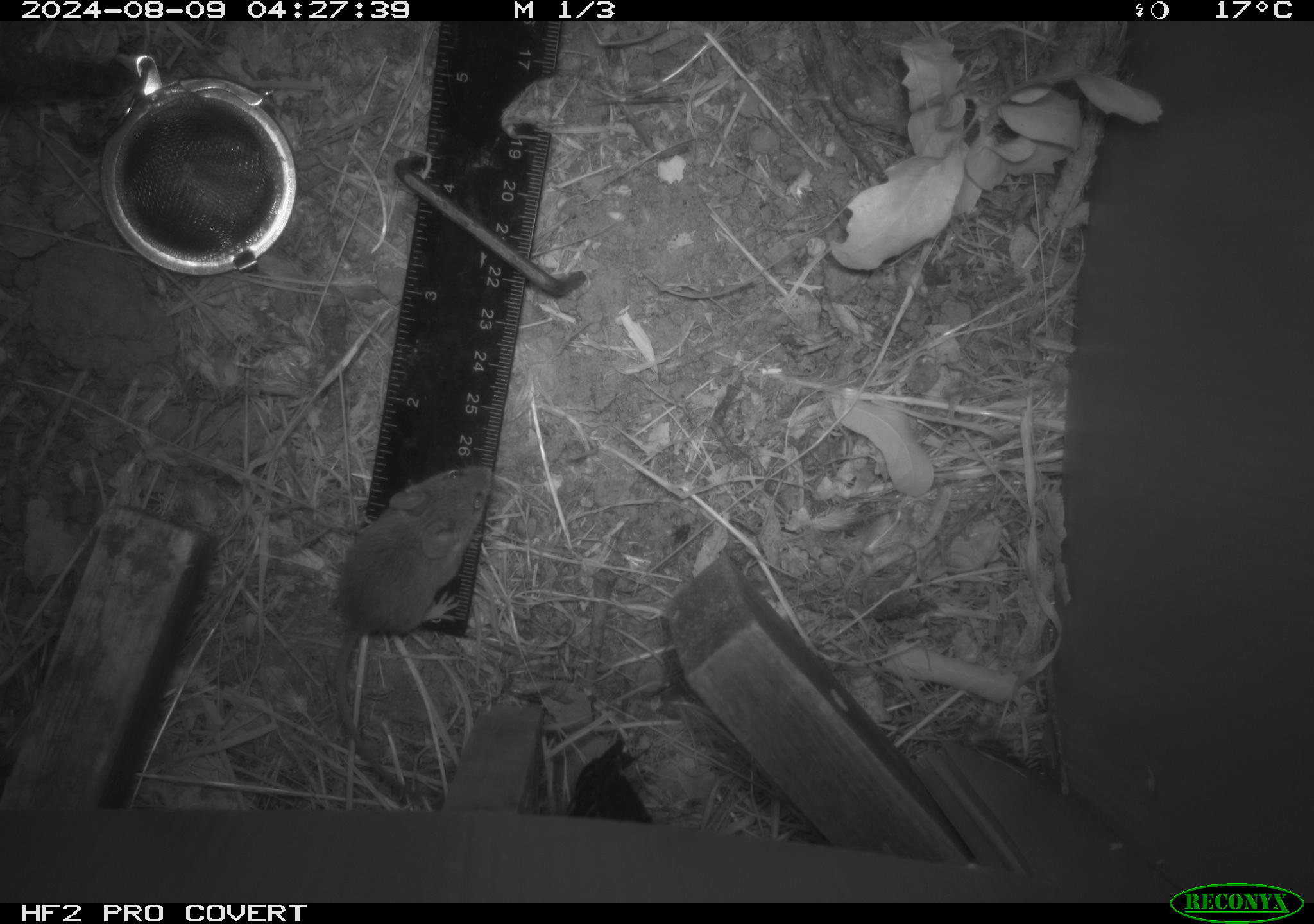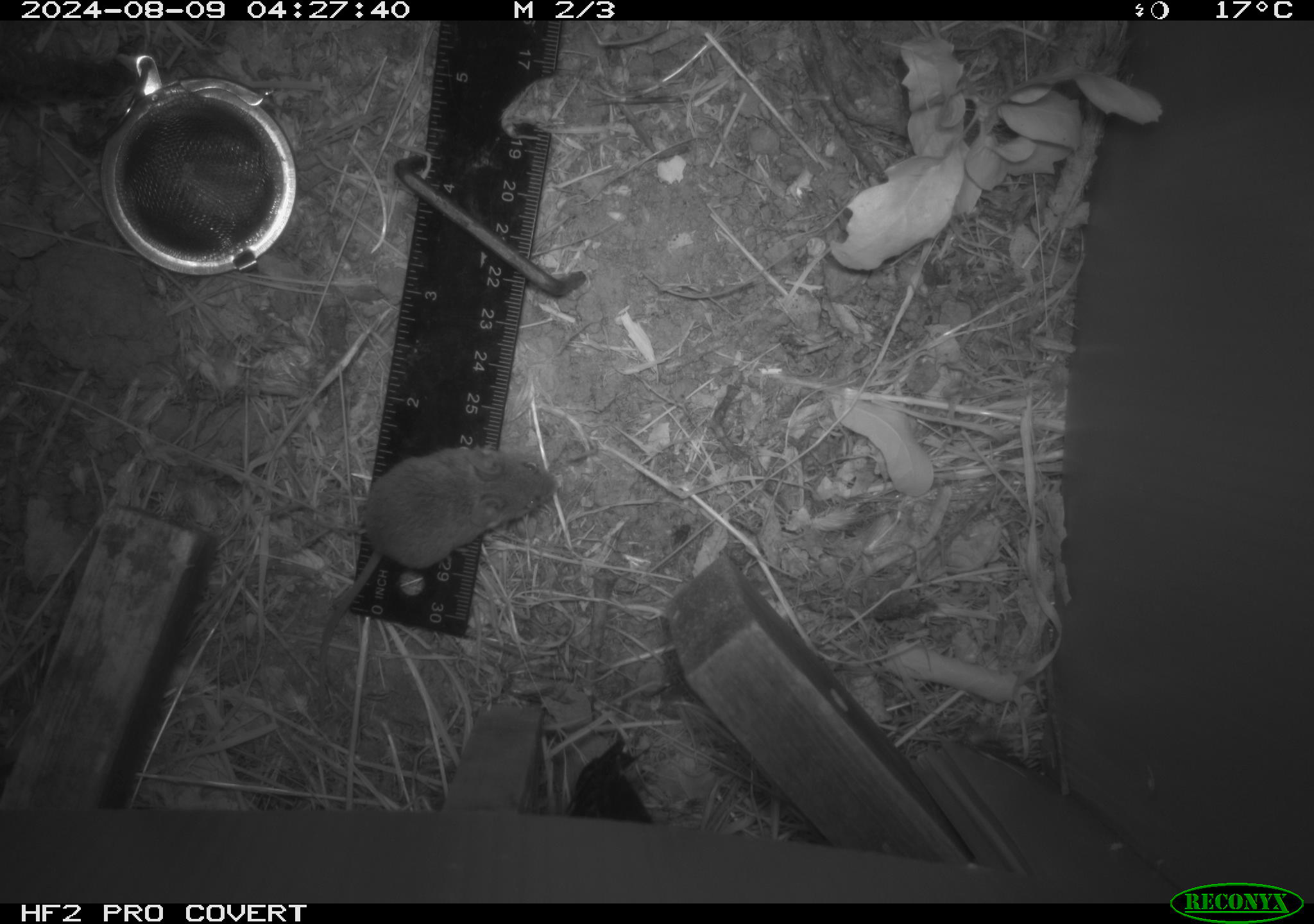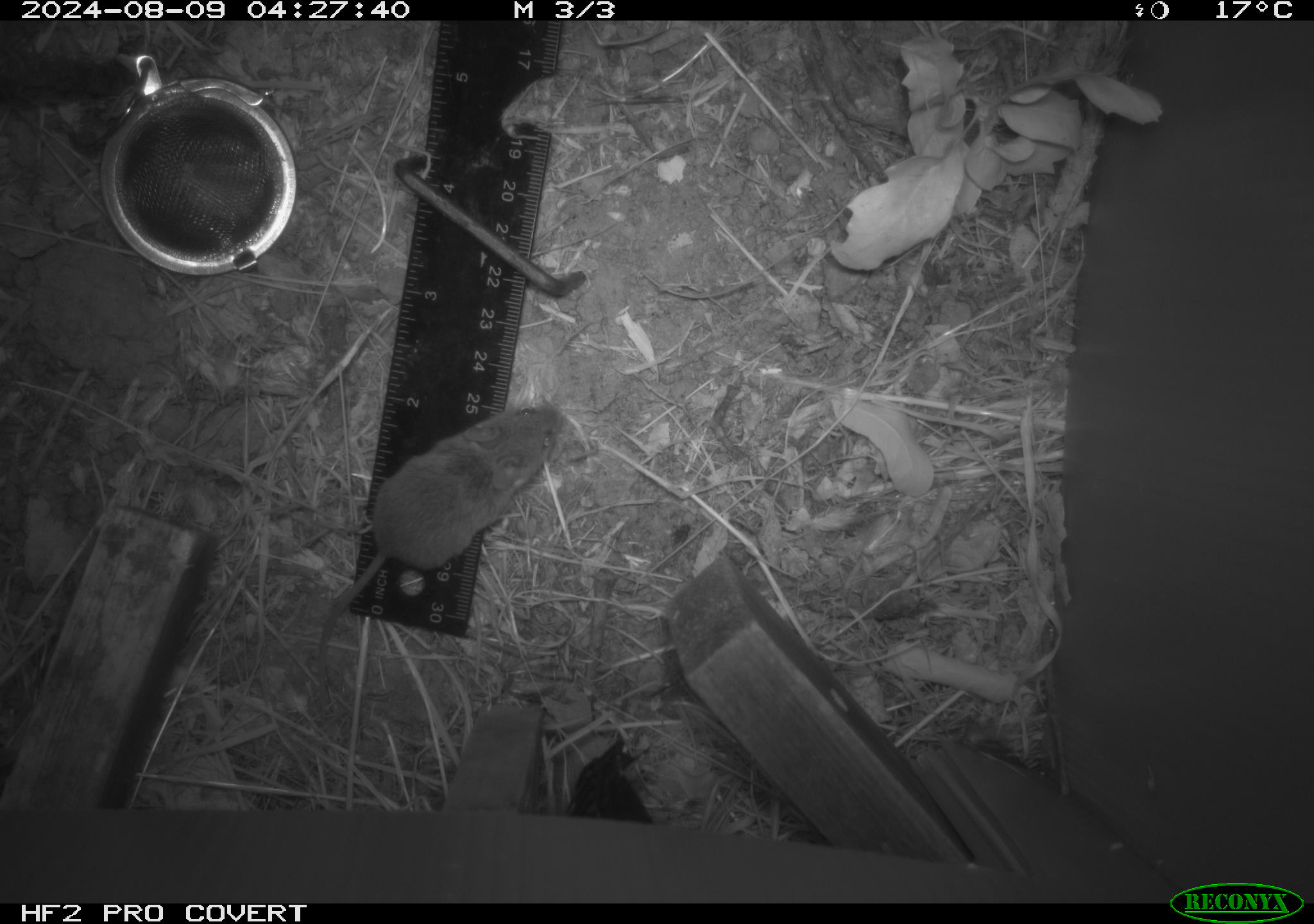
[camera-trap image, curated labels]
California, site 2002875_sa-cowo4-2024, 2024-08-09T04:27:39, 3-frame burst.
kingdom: Animalia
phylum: Chordata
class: Mammalia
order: Rodentia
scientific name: Rodentia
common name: mouse species